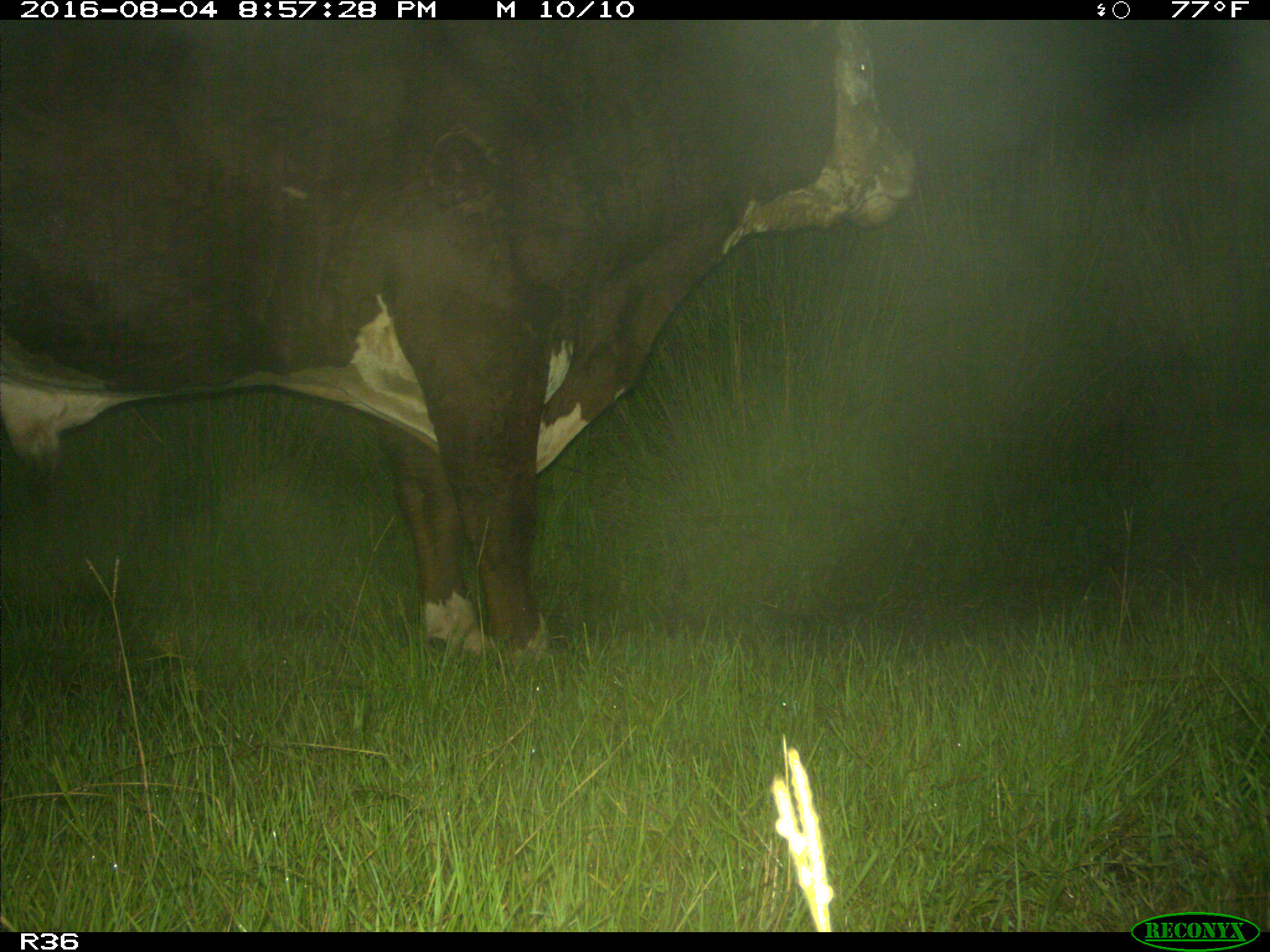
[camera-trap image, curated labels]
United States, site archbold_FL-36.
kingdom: Animalia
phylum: Chordata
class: Mammalia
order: Artiodactyla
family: Bovidae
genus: Bos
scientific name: Bos taurus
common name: domestic cow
Bos taurus (domestic cow).